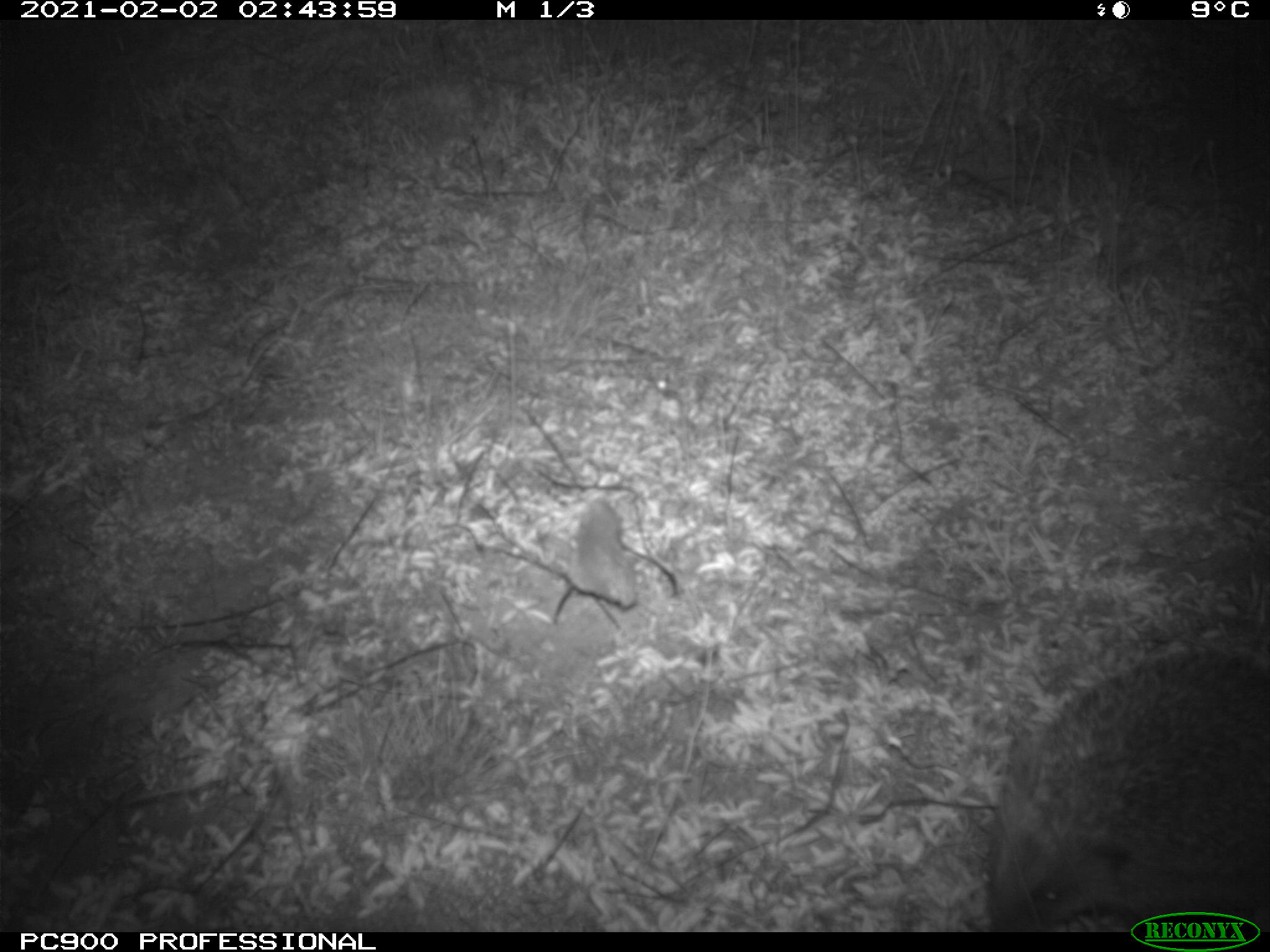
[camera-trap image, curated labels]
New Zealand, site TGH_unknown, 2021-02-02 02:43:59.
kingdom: Animalia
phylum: Chordata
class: Mammalia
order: Eulipotyphla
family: Erinaceidae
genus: Erinaceus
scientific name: Erinaceus europaeus europaeus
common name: european hedgehog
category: hedgehog